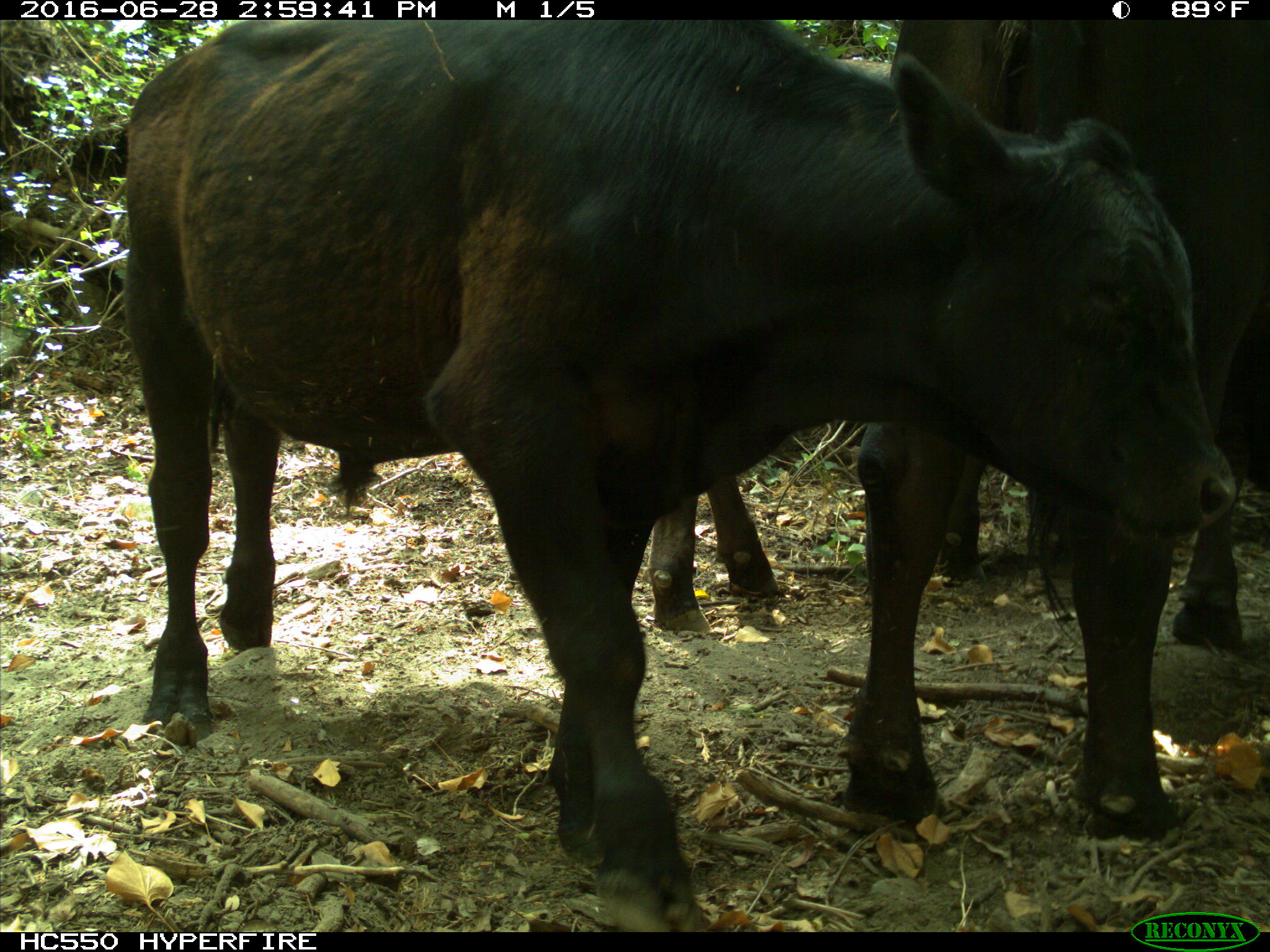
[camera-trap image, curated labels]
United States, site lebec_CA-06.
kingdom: Animalia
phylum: Chordata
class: Mammalia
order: Artiodactyla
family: Bovidae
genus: Bos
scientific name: Bos taurus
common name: domestic cow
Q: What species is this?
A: Bos taurus (domestic cow).